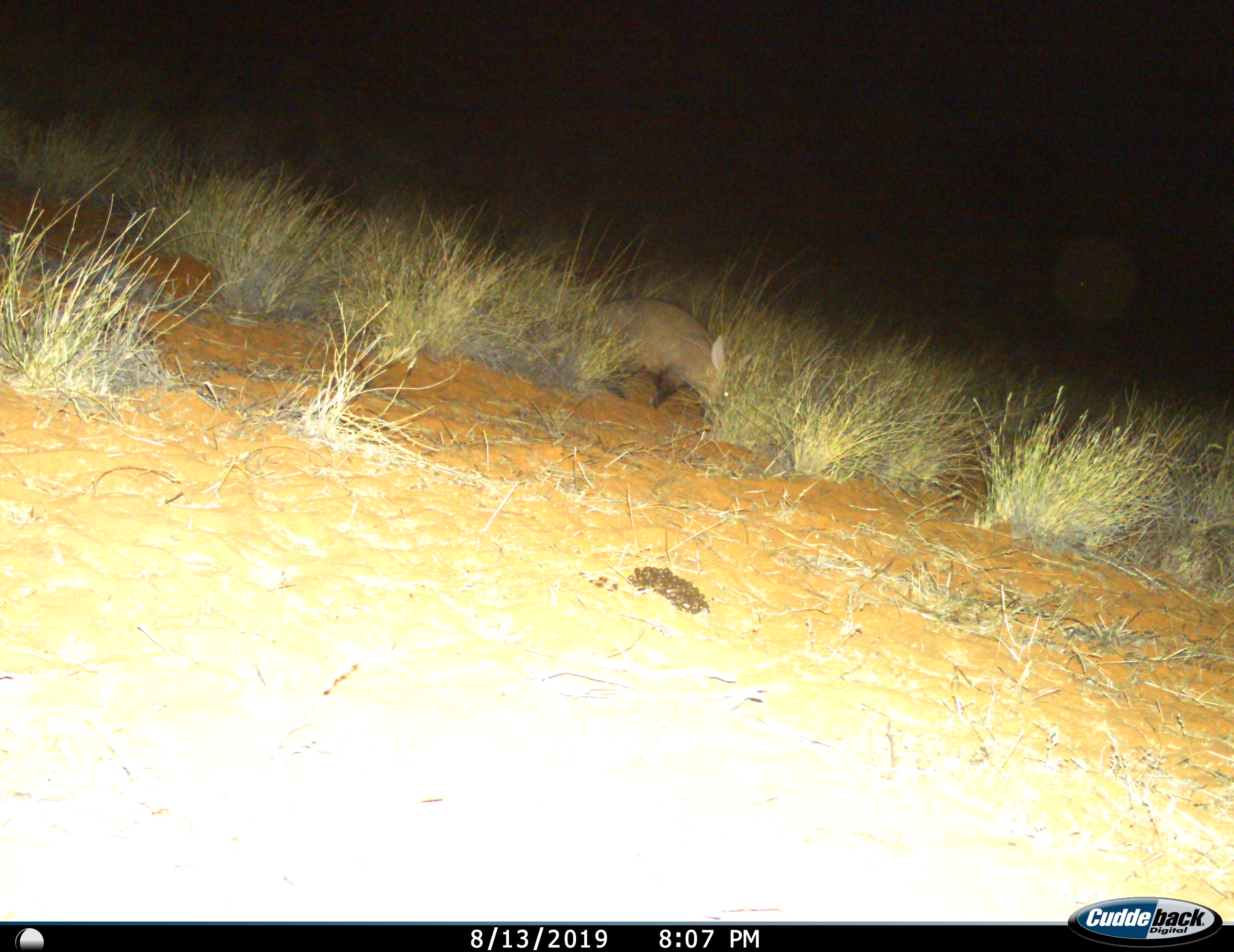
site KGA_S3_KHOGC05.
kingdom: Animalia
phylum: Chordata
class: Mammalia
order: Tubulidentata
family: Orycteropodidae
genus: Orycteropus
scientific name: Orycteropus afer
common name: aardvark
Aardvark (Orycteropus afer), count 1. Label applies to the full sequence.